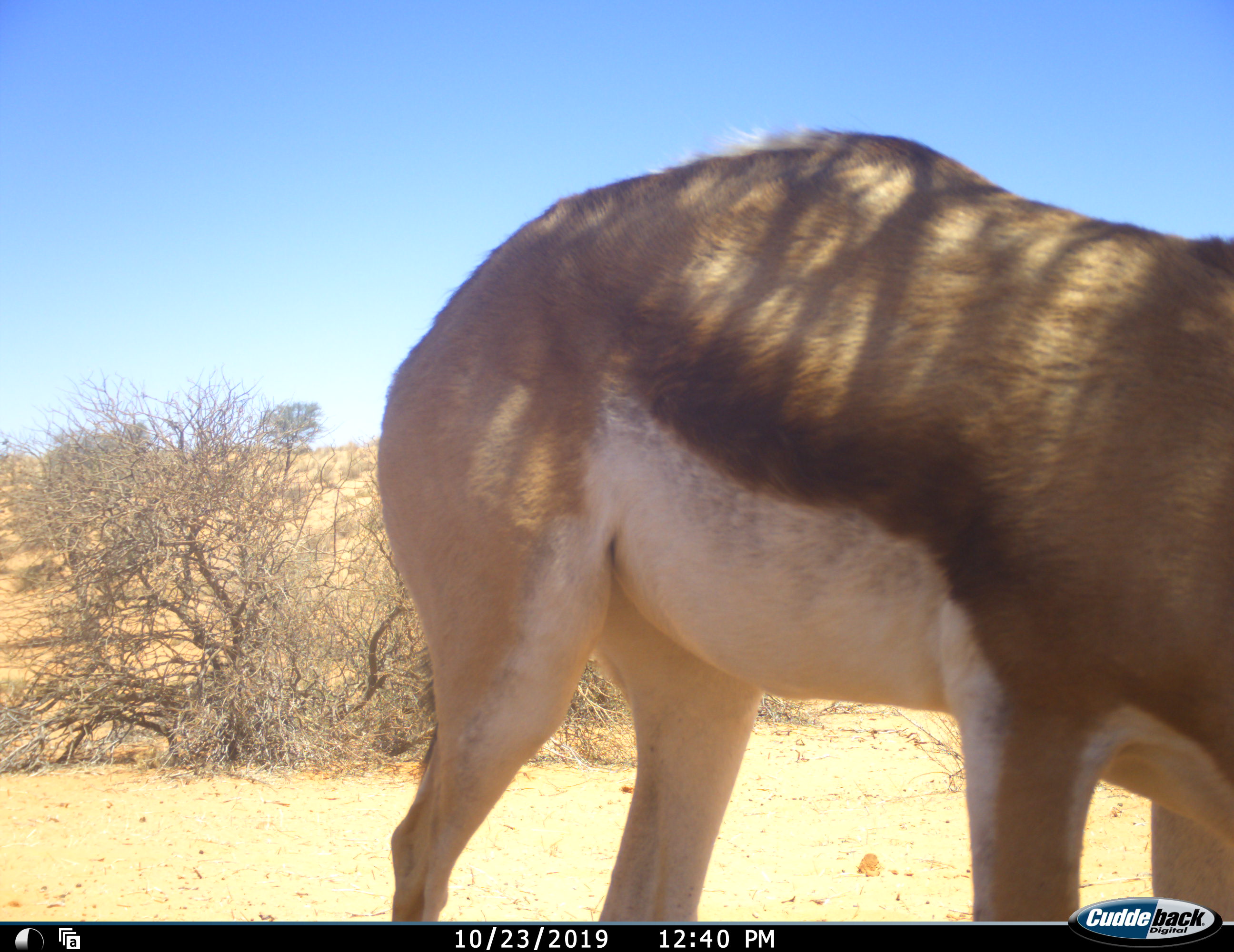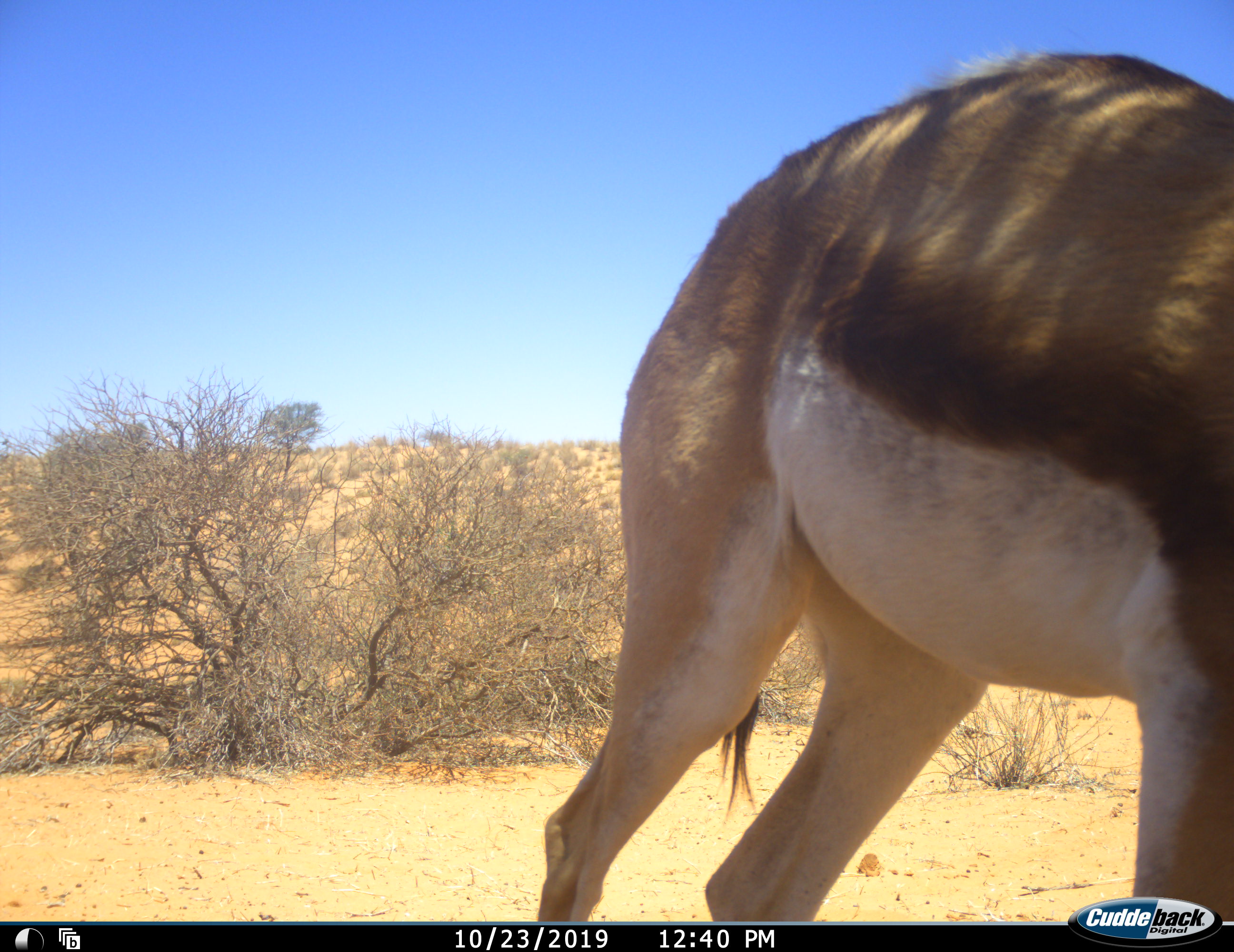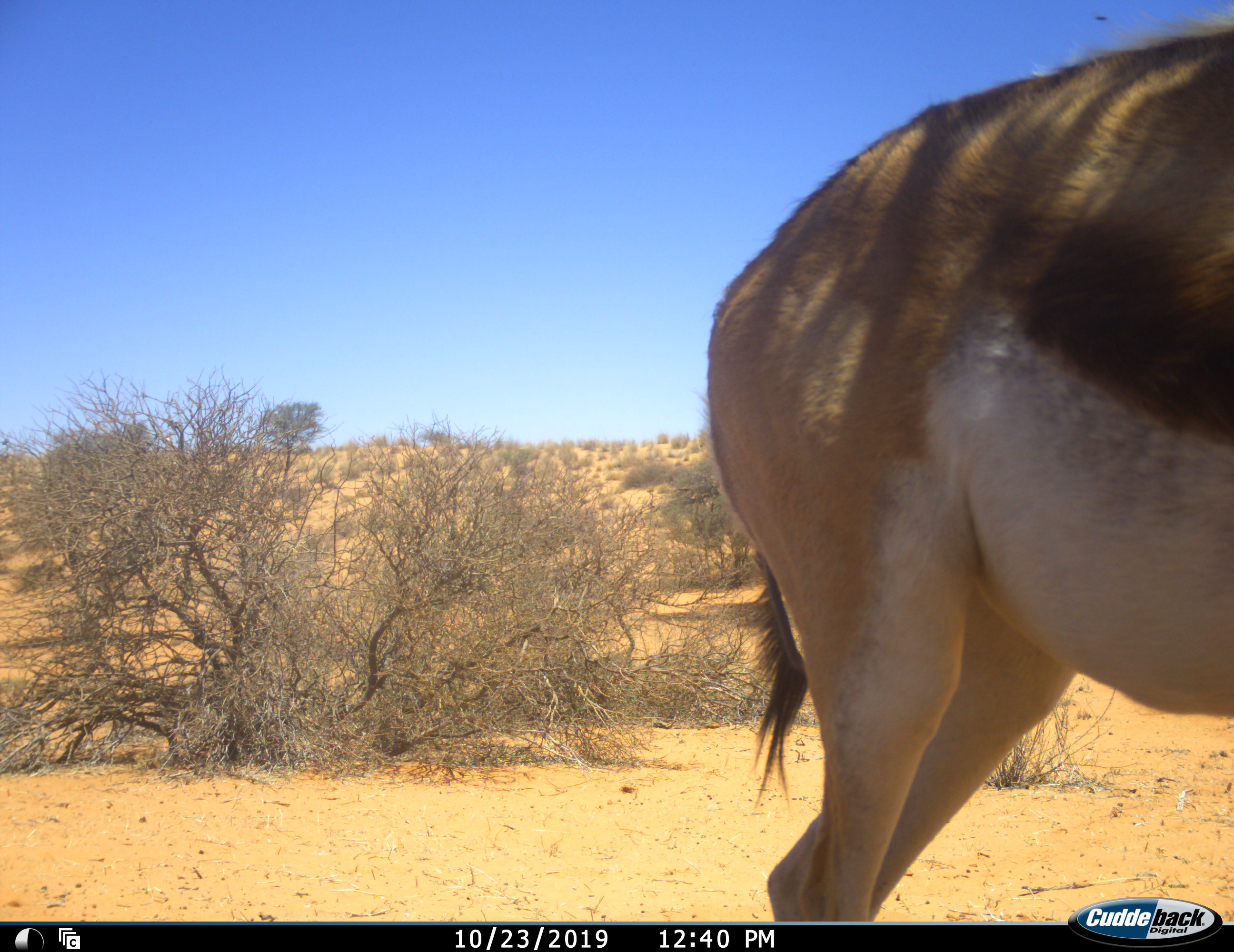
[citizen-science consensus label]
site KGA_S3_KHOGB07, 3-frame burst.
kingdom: Animalia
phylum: Chordata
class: Mammalia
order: Artiodactyla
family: Bovidae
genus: Antidorcas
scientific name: Antidorcas marsupialis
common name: springbok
Springbok (Antidorcas marsupialis), count 1. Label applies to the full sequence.